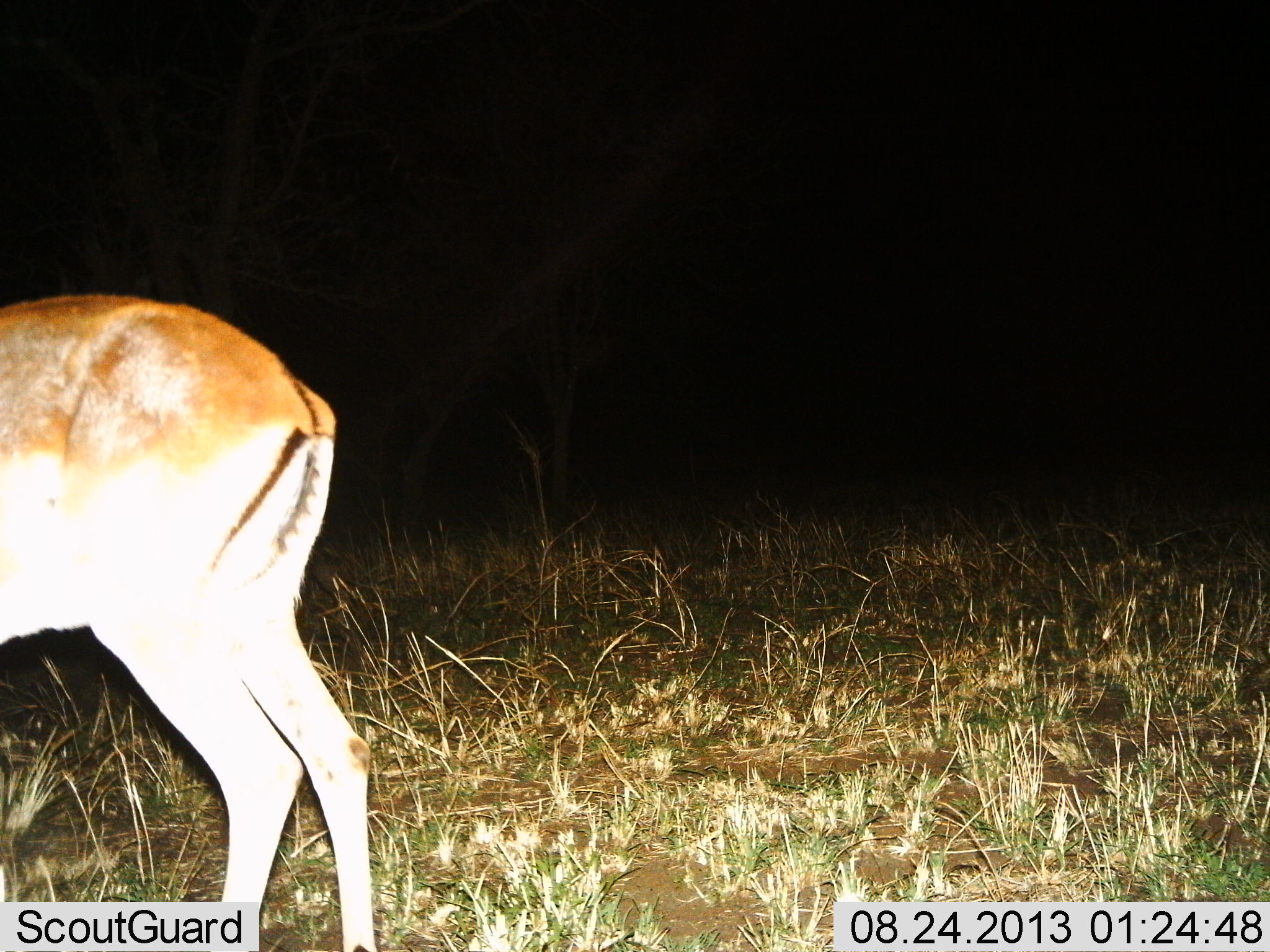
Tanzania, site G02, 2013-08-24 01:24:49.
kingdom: Animalia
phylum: Chordata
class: Mammalia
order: Artiodactyla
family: Bovidae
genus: Aepyceros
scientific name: Aepyceros melampus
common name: impala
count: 1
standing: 89%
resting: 0%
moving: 11%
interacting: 0%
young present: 0%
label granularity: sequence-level